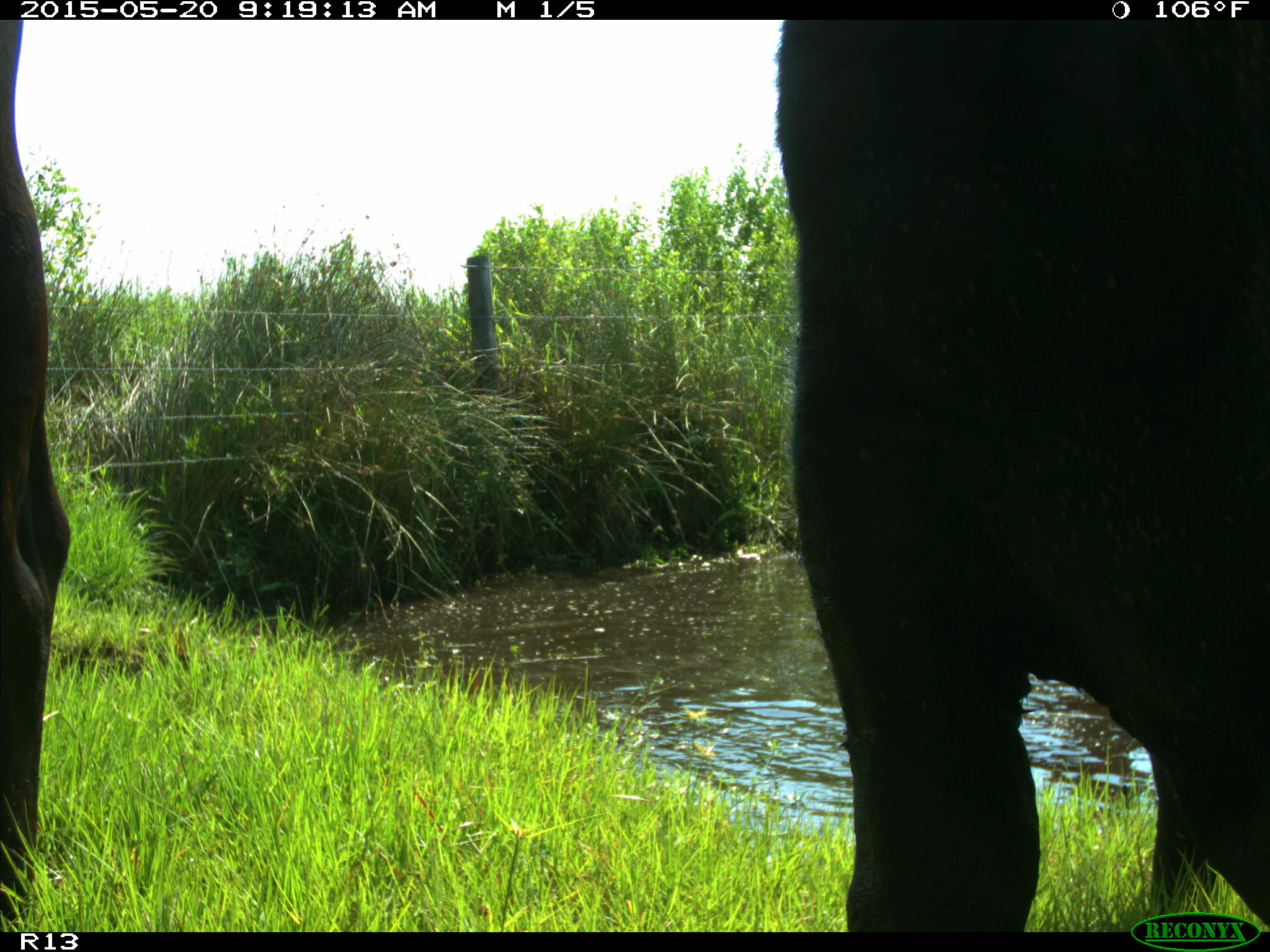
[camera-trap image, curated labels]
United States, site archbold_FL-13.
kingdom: Animalia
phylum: Chordata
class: Mammalia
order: Artiodactyla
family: Bovidae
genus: Bos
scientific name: Bos taurus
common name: domestic cow